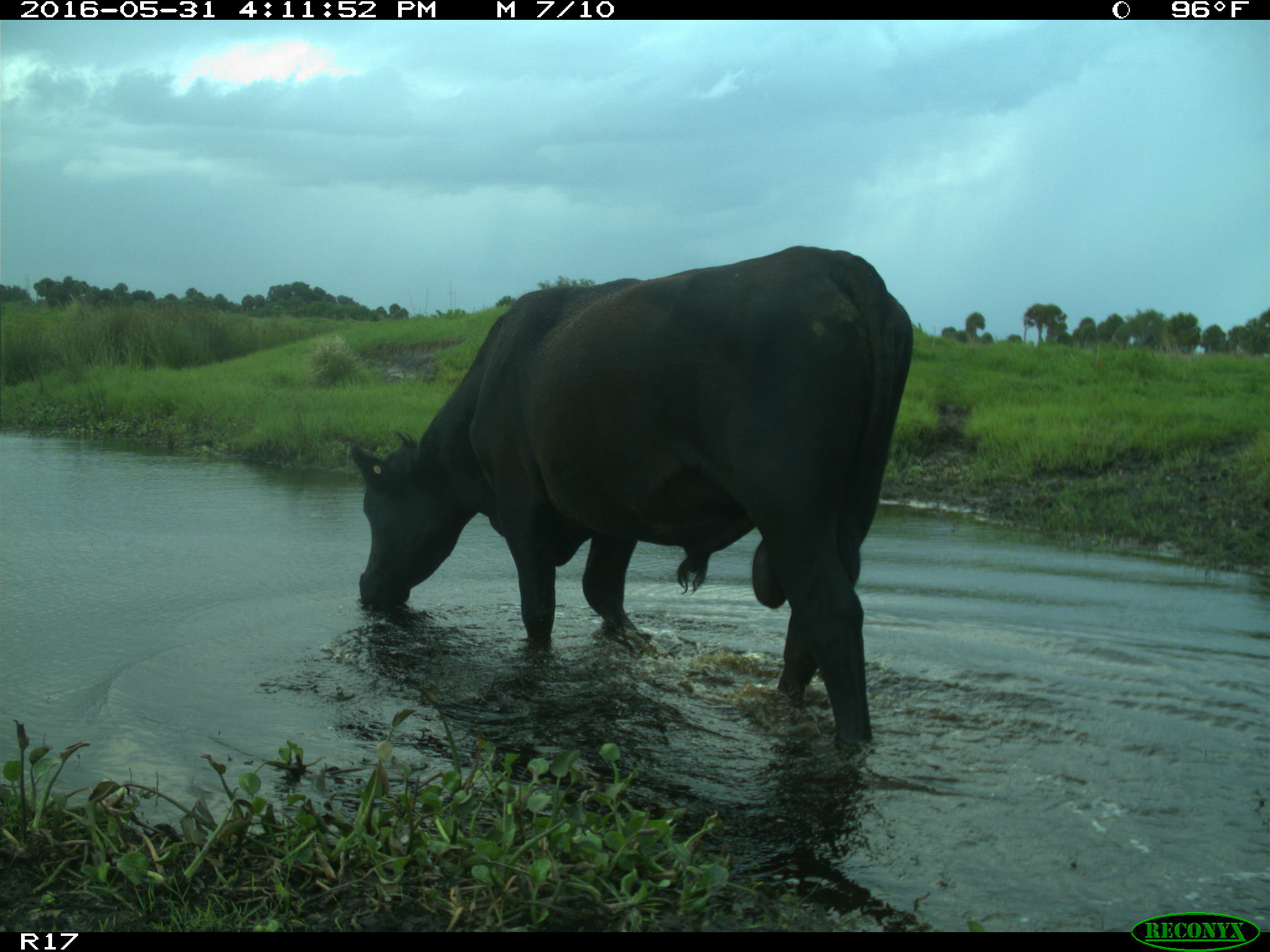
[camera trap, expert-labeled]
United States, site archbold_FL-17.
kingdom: Animalia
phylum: Chordata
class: Mammalia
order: Artiodactyla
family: Bovidae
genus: Bos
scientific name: Bos taurus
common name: domestic cow